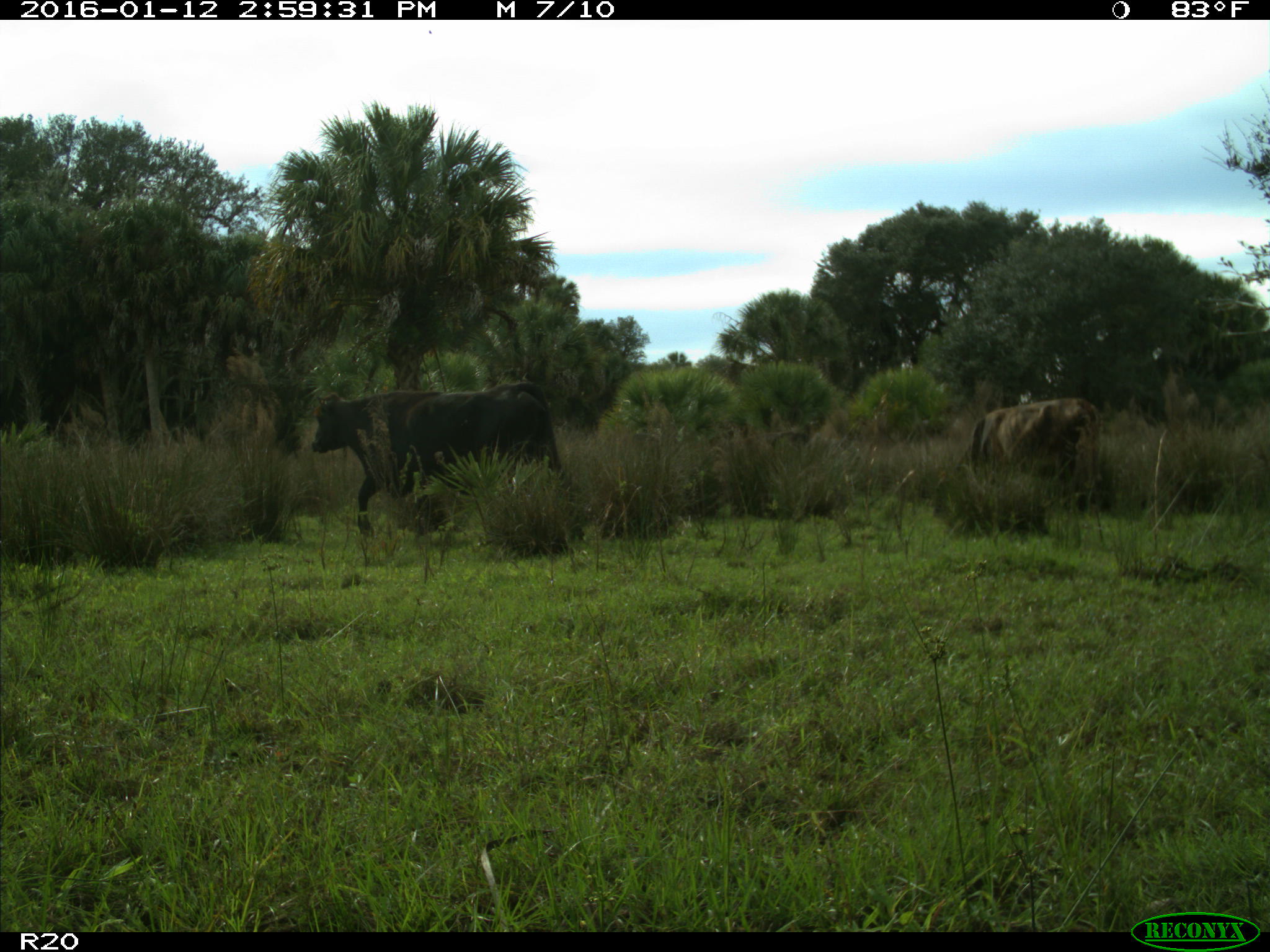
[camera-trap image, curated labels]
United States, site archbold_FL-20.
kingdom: Animalia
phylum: Chordata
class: Mammalia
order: Artiodactyla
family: Bovidae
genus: Bos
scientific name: Bos taurus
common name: domestic cow